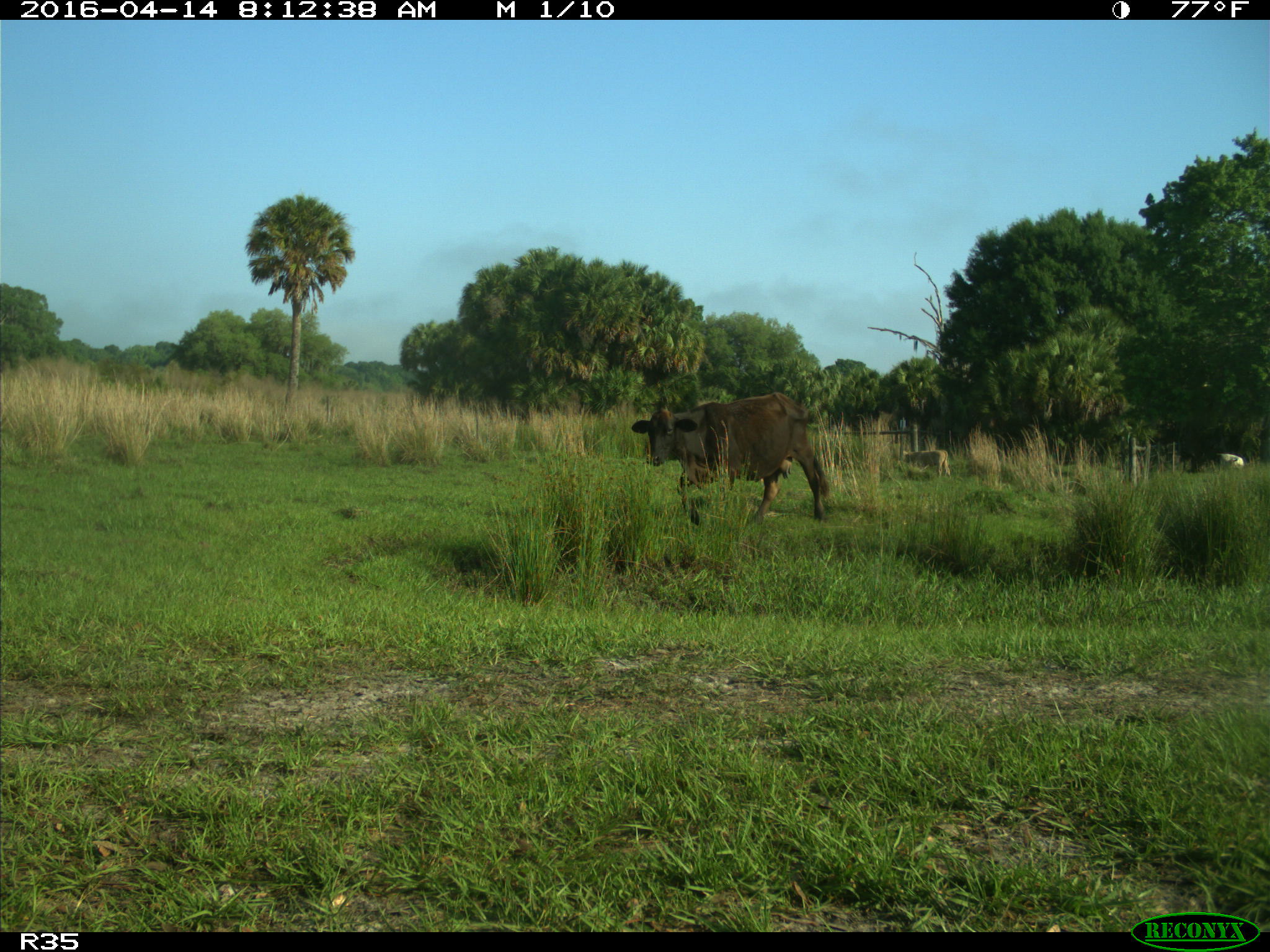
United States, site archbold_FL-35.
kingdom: Animalia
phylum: Chordata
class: Mammalia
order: Artiodactyla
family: Bovidae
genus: Bos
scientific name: Bos taurus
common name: domestic cow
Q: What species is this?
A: Bos taurus (domestic cow).